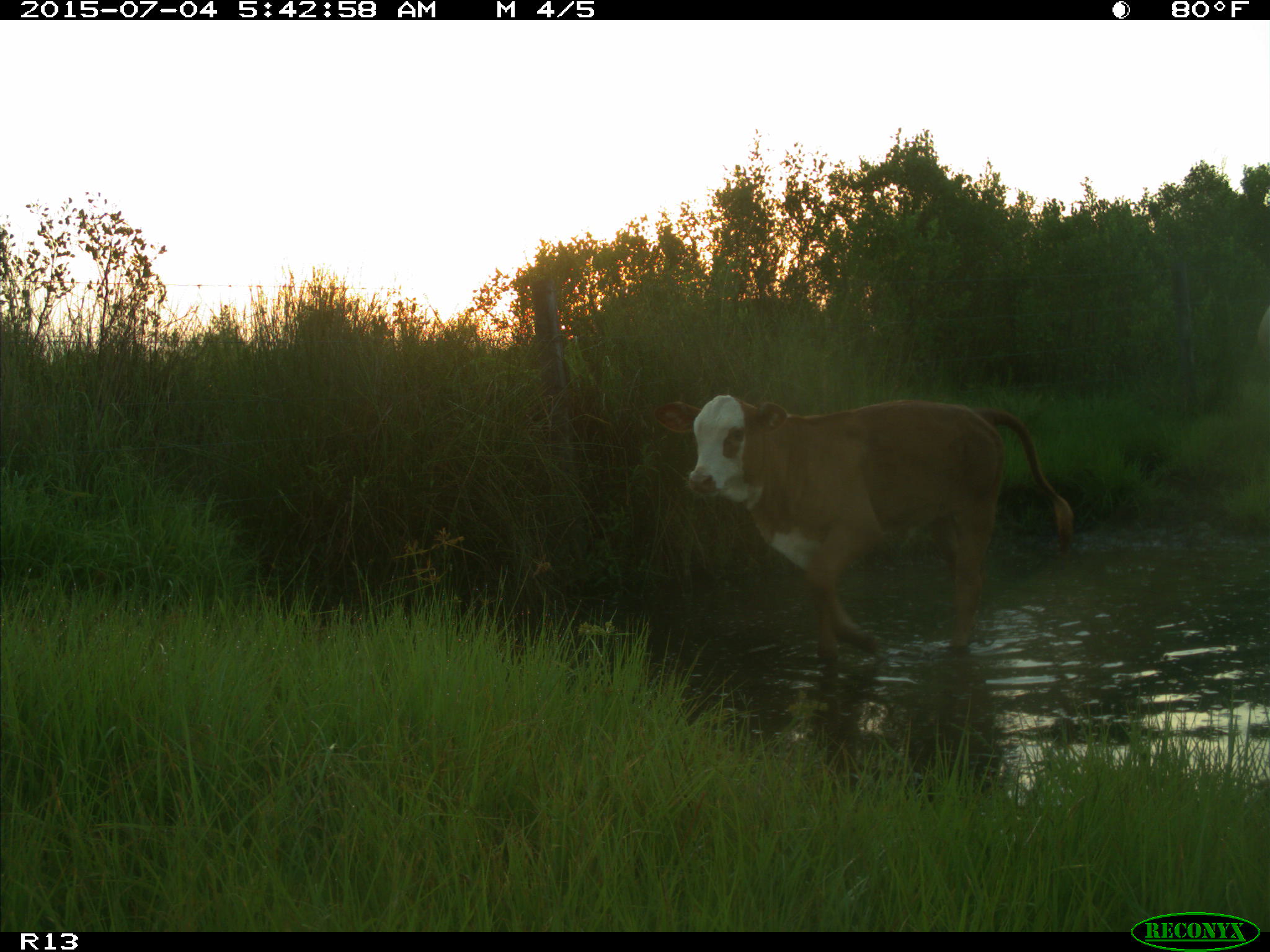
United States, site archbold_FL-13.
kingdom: Animalia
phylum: Chordata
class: Mammalia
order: Artiodactyla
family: Bovidae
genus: Bos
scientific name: Bos taurus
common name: domestic cow